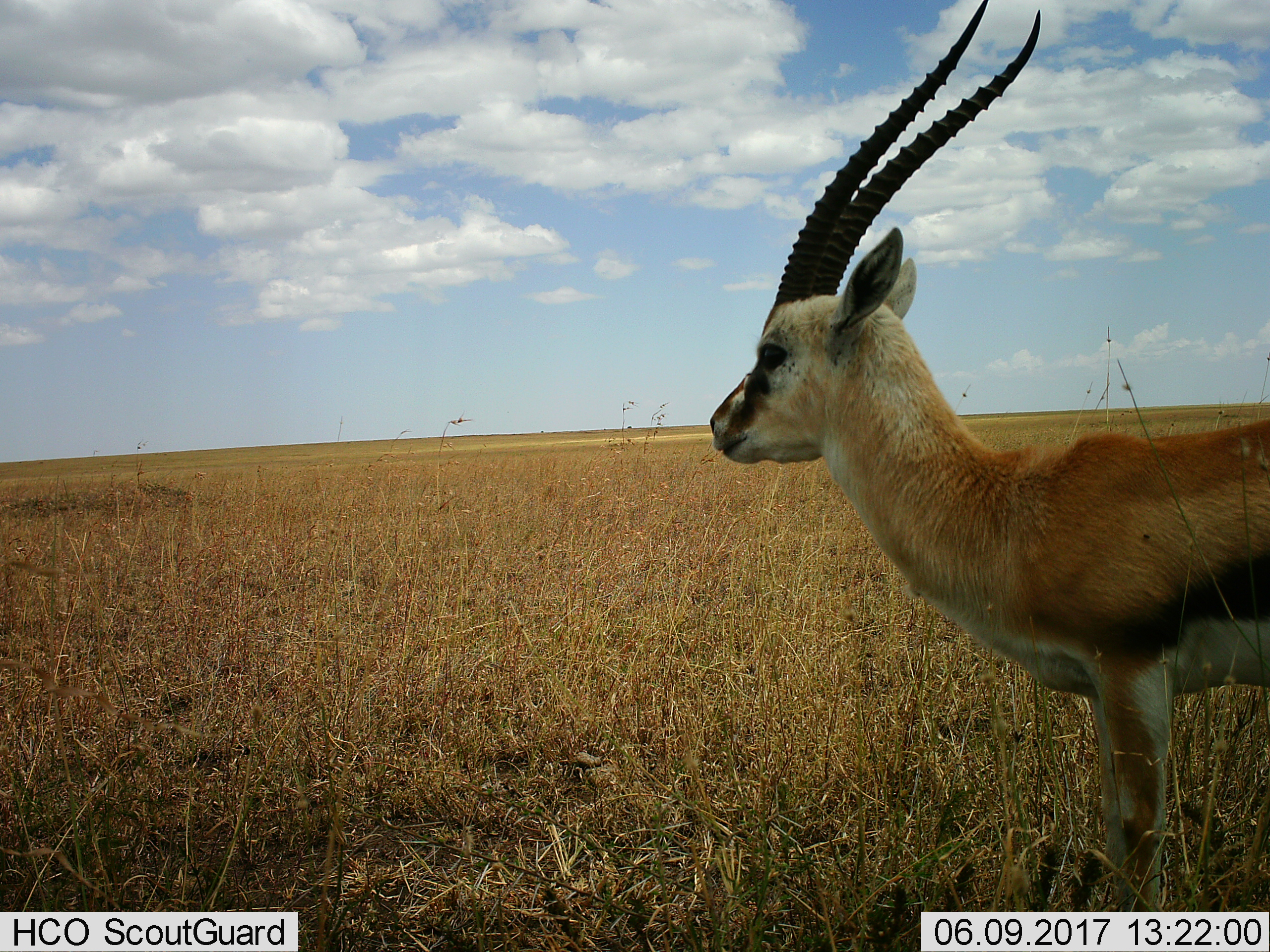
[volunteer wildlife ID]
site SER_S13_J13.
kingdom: Animalia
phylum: Chordata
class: Mammalia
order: Artiodactyla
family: Bovidae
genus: Nanger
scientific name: Nanger granti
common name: grant's gazelle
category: gazellegrants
Gazellegrants (grant's gazelle) (Nanger granti), count 1. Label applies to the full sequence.